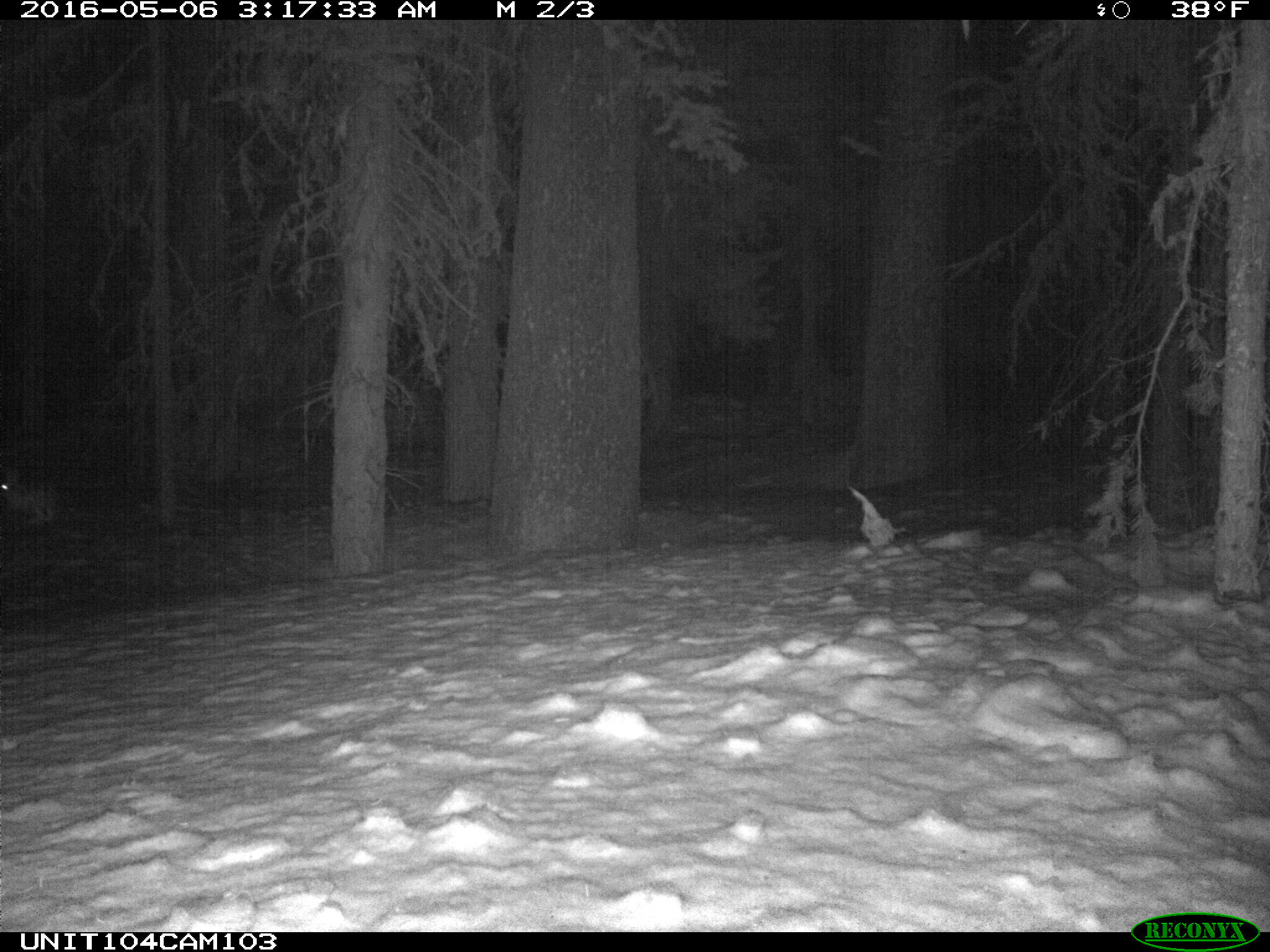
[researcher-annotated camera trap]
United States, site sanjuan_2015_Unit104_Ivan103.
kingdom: Animalia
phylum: Chordata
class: Mammalia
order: Lagomorpha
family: Leporidae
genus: Lepus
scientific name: Lepus americanus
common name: snowshoe hare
Lepus americanus (snowshoe hare).